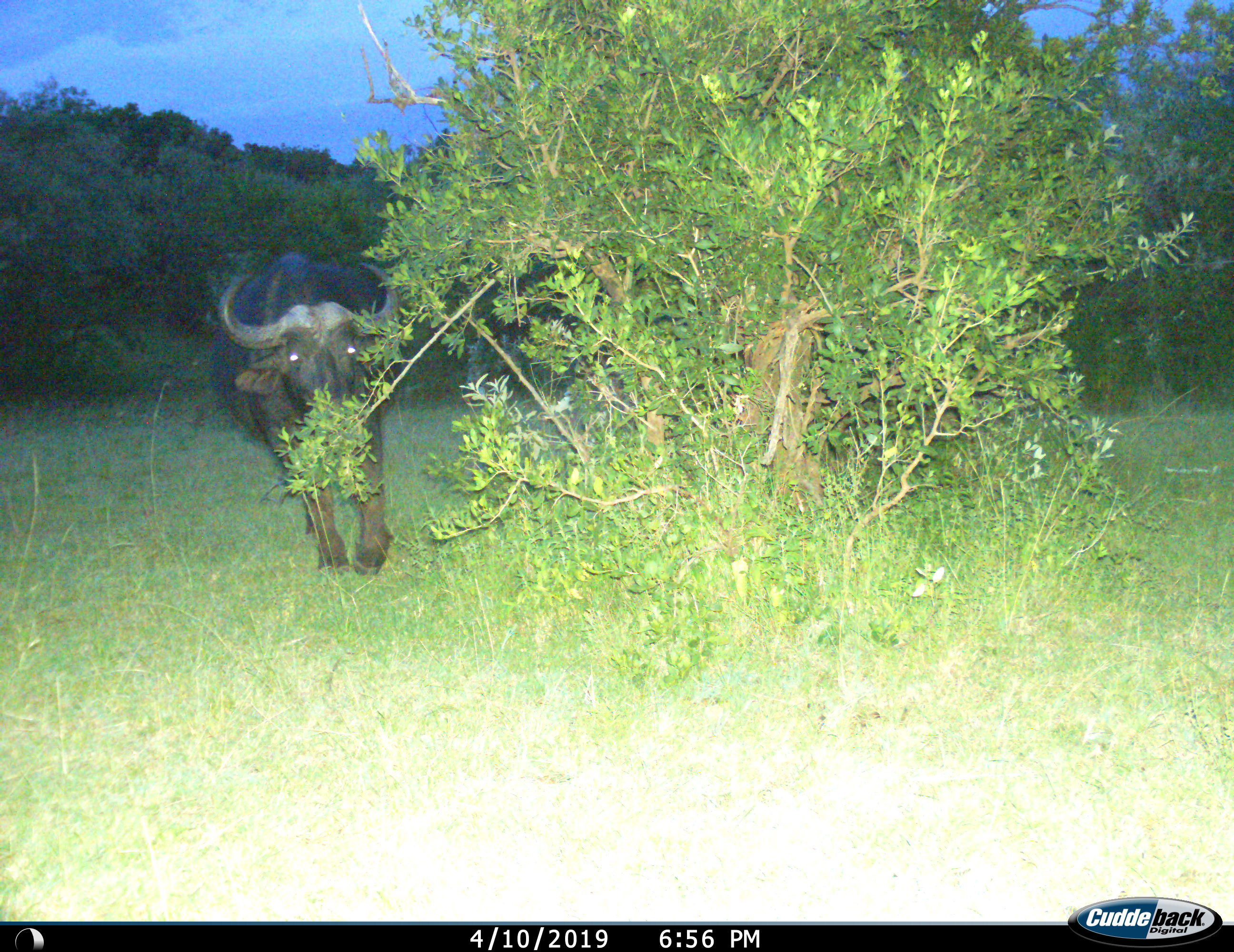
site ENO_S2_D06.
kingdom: Animalia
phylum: Chordata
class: Mammalia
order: Artiodactyla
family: Bovidae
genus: Syncerus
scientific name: Syncerus caffer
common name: african buffalo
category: buffalo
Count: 1.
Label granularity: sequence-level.